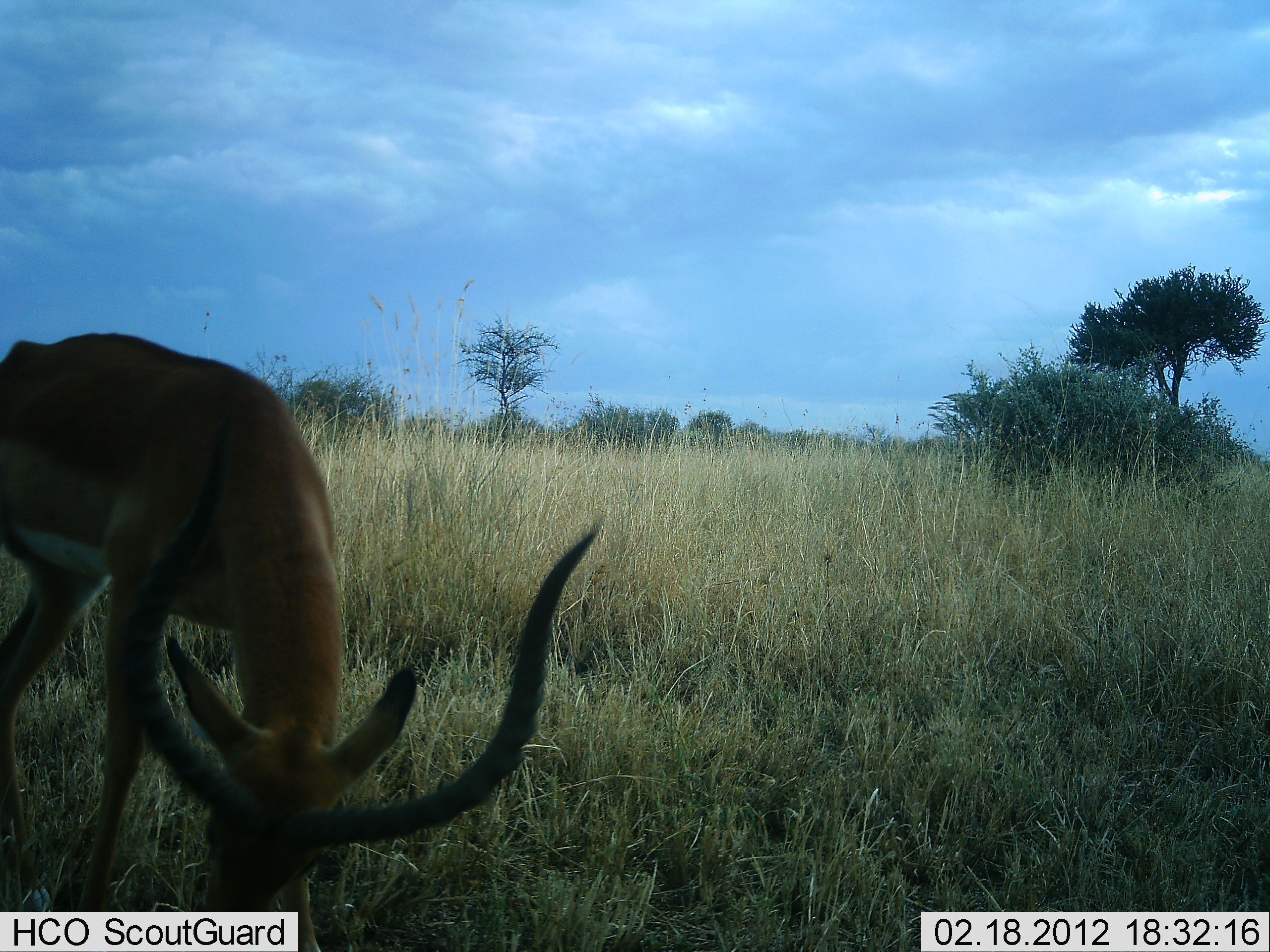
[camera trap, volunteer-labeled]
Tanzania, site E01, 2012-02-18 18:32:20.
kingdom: Animalia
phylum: Chordata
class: Mammalia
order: Artiodactyla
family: Bovidae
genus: Aepyceros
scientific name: Aepyceros melampus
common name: impala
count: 1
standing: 9%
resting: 4%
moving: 0%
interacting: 0%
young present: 0%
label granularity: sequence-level